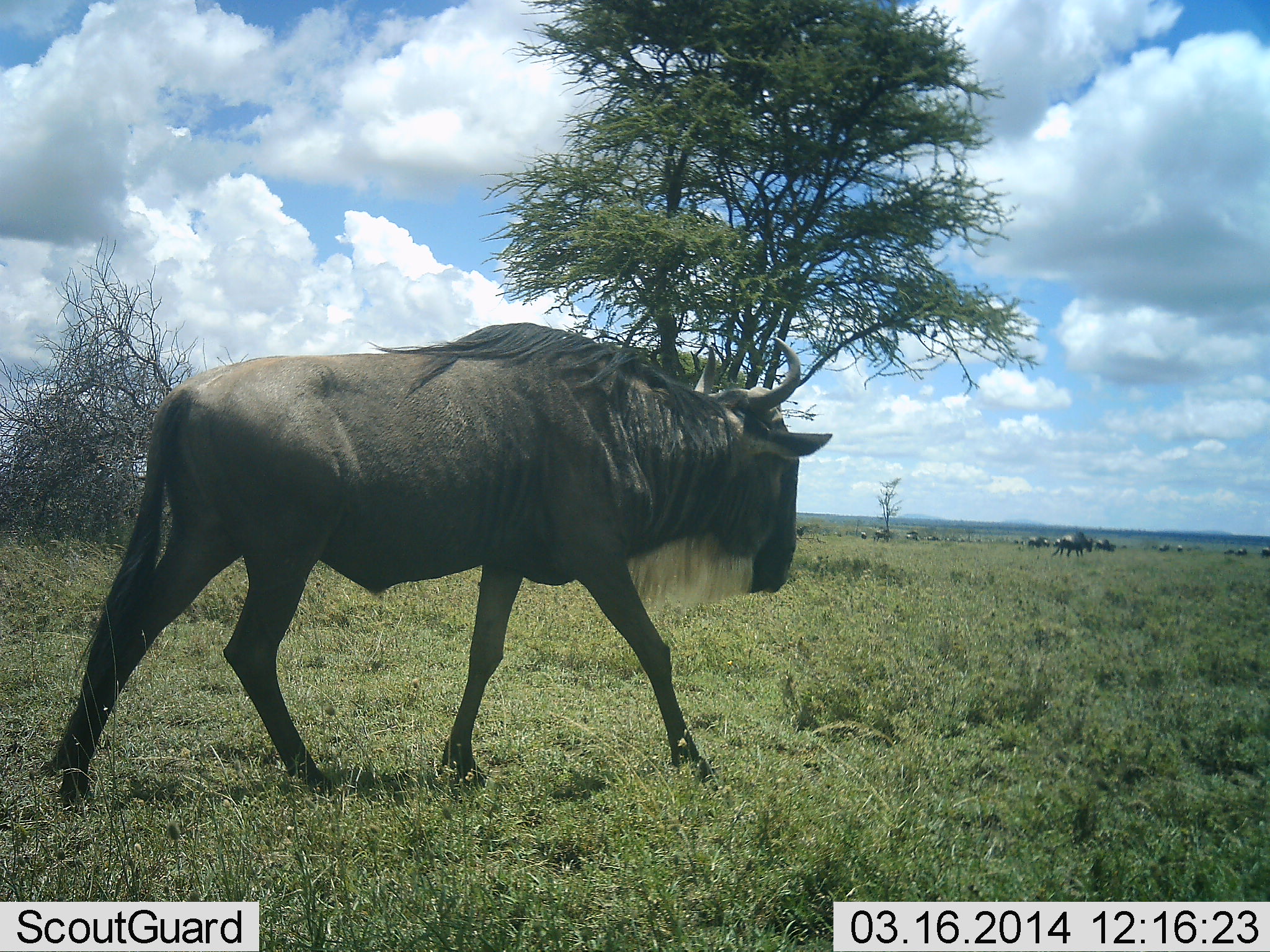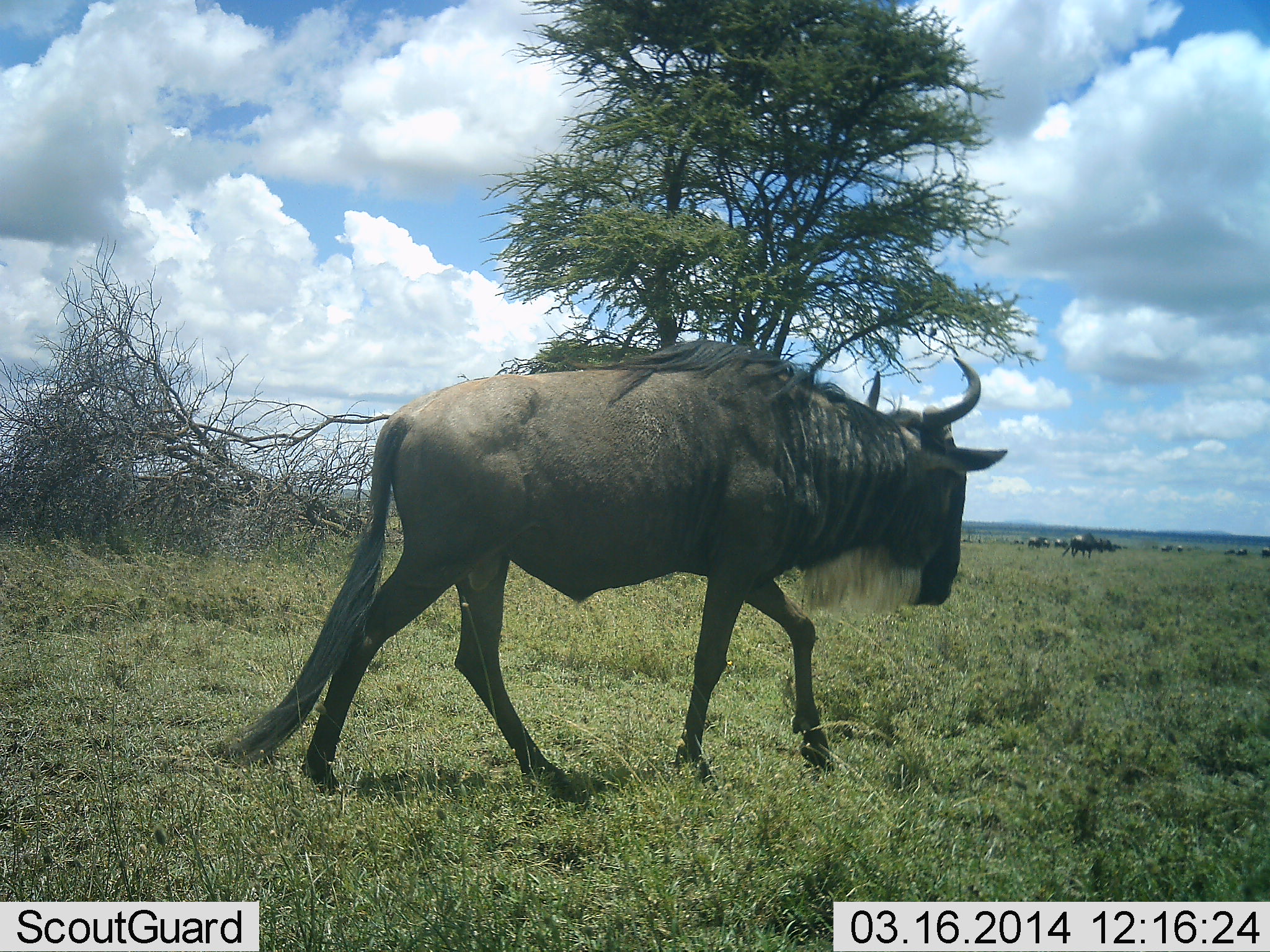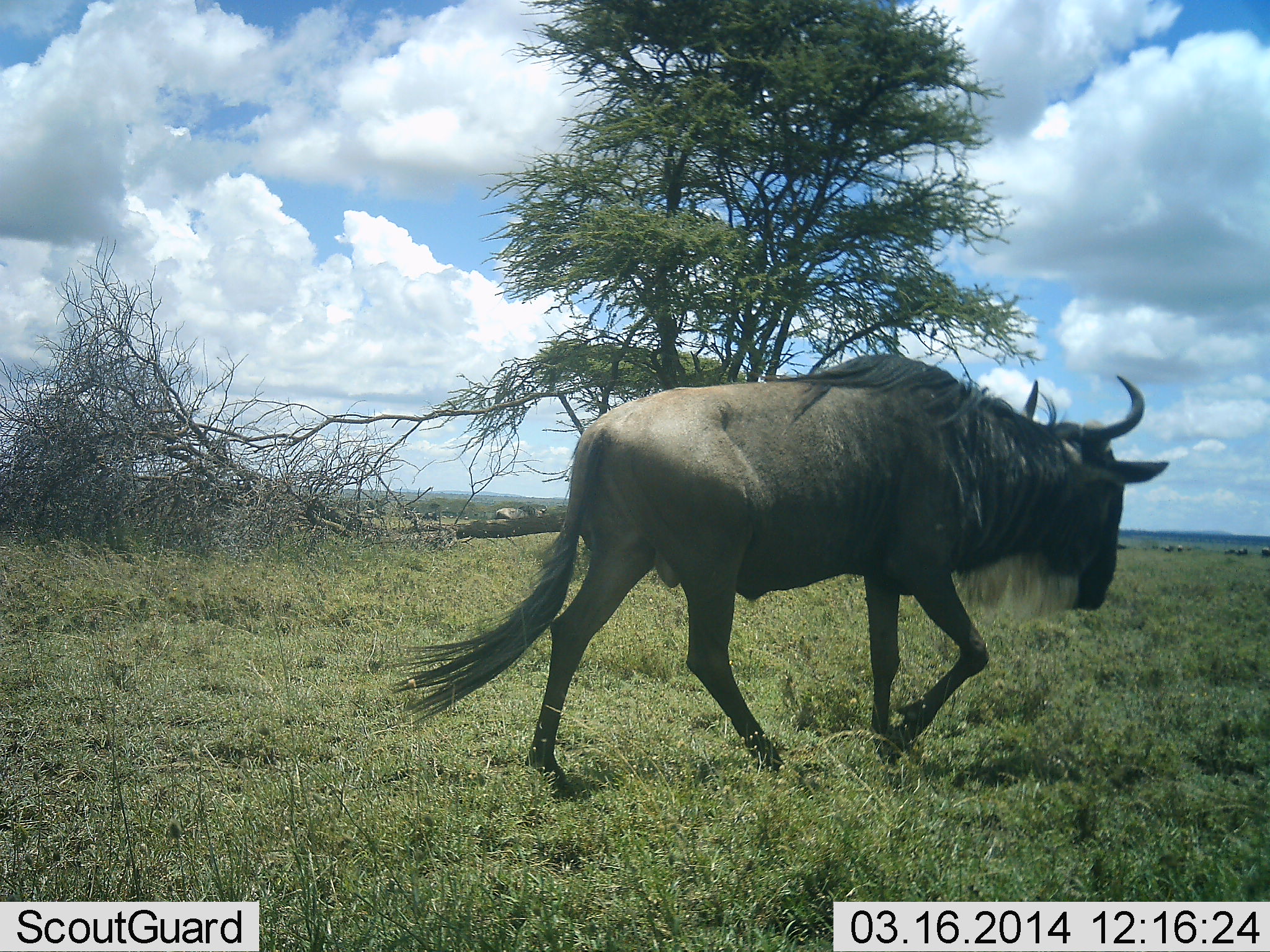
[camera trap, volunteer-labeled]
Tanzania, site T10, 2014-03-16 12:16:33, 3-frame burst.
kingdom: Animalia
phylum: Chordata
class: Mammalia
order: Artiodactyla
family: Bovidae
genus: Connochaetes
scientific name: Connochaetes taurinus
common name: blue wildebeest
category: wildebeest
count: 1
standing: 17%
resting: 0%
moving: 100%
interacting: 0%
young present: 0%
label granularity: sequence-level